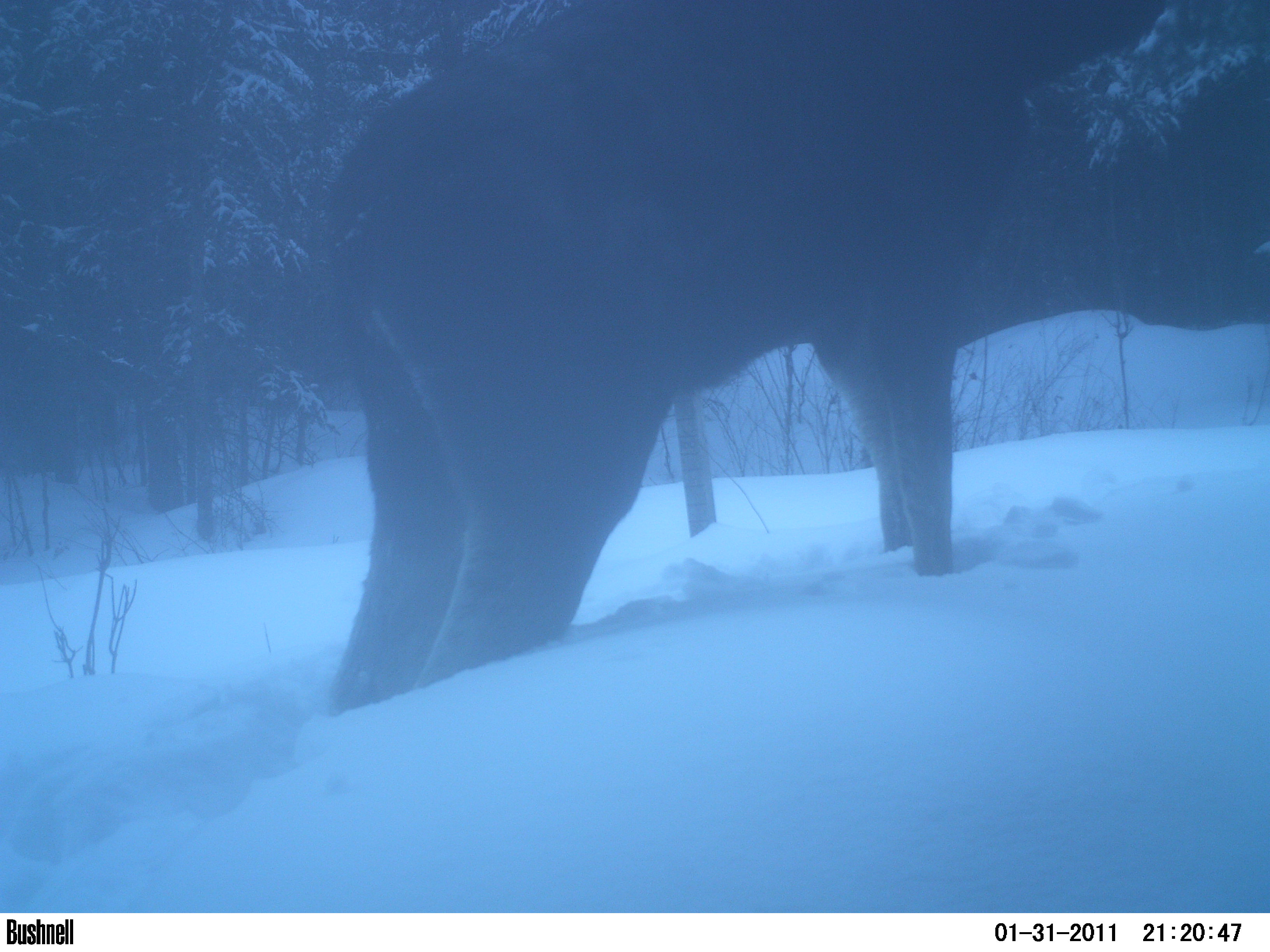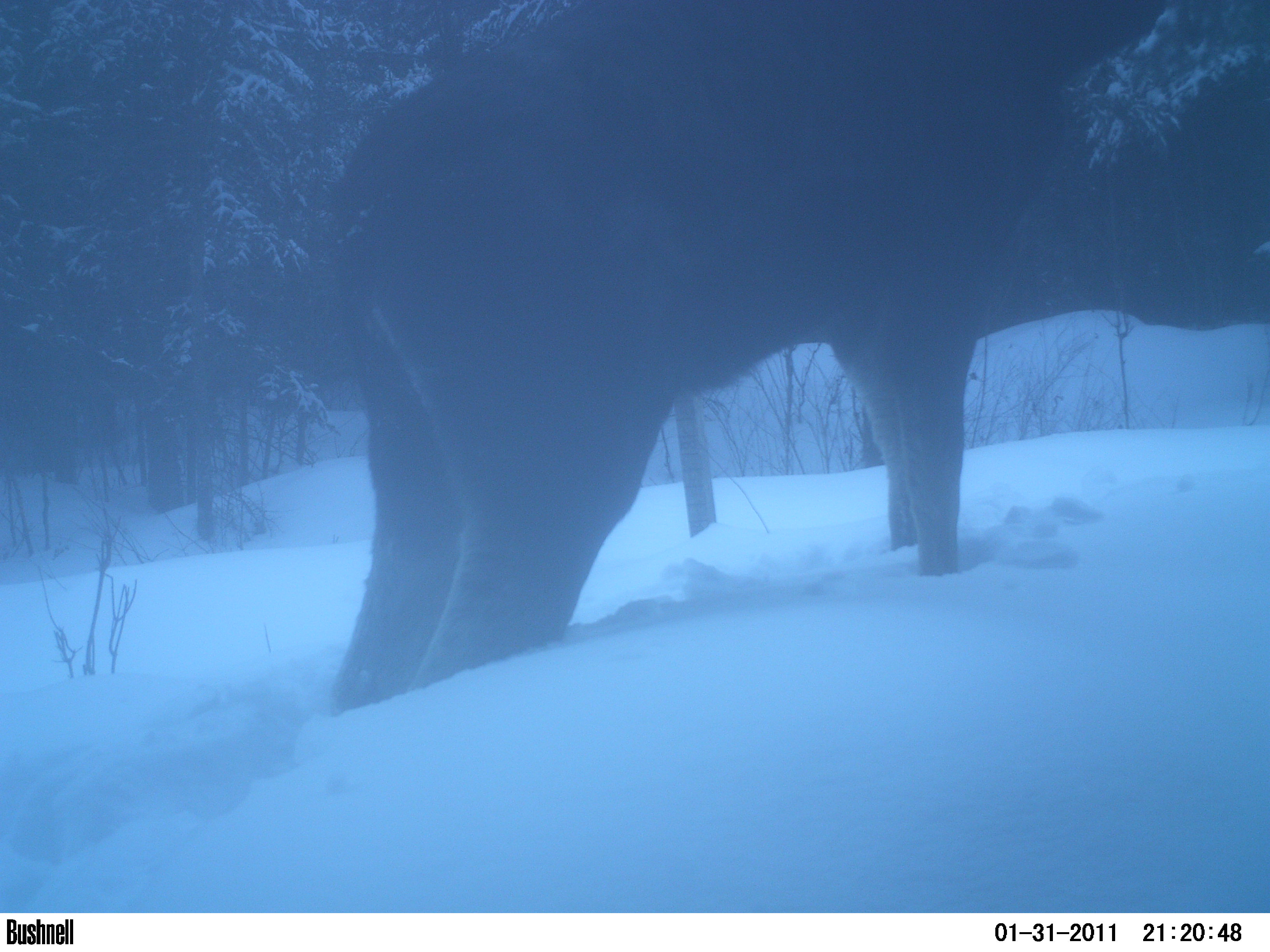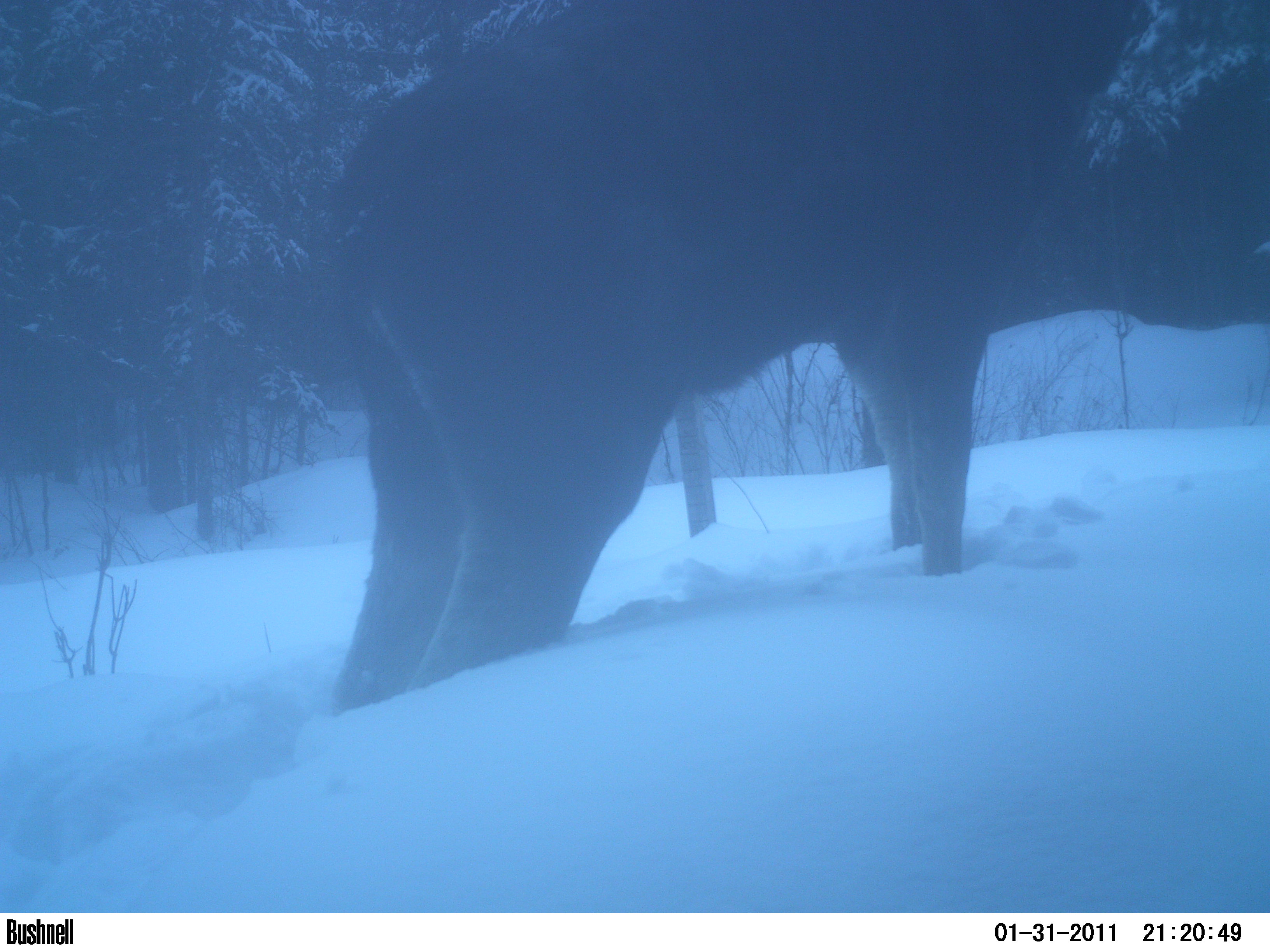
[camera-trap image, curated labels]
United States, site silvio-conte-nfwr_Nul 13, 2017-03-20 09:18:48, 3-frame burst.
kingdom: Animalia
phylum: Chordata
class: Mammalia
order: Artiodactyla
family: Cervidae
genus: Alces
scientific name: Alces alces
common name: moose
Moose (Alces alces).